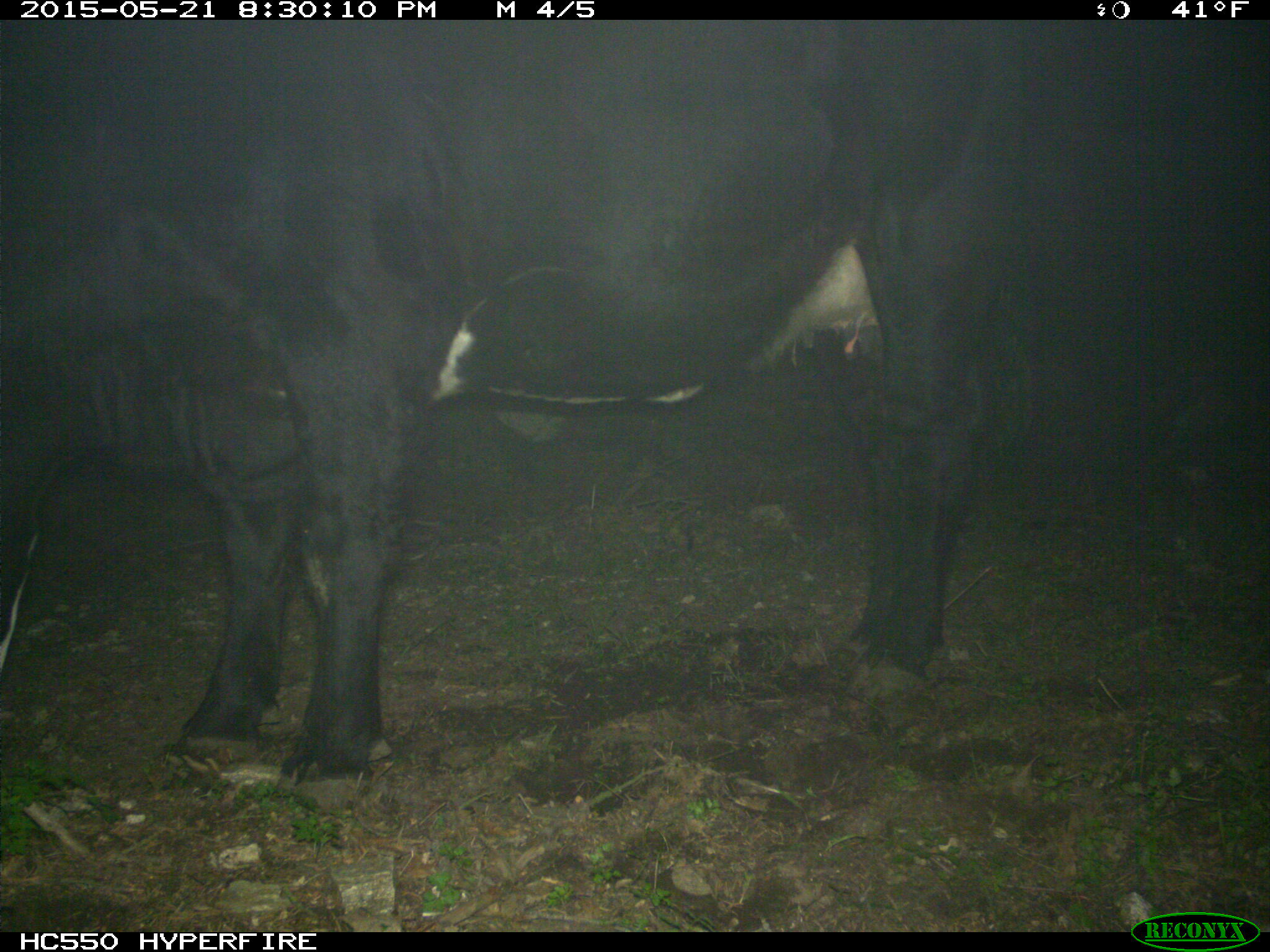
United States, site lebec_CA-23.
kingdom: Animalia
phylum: Chordata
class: Mammalia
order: Artiodactyla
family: Bovidae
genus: Bos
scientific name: Bos taurus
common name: domestic cow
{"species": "Bos taurus (domestic cow)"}